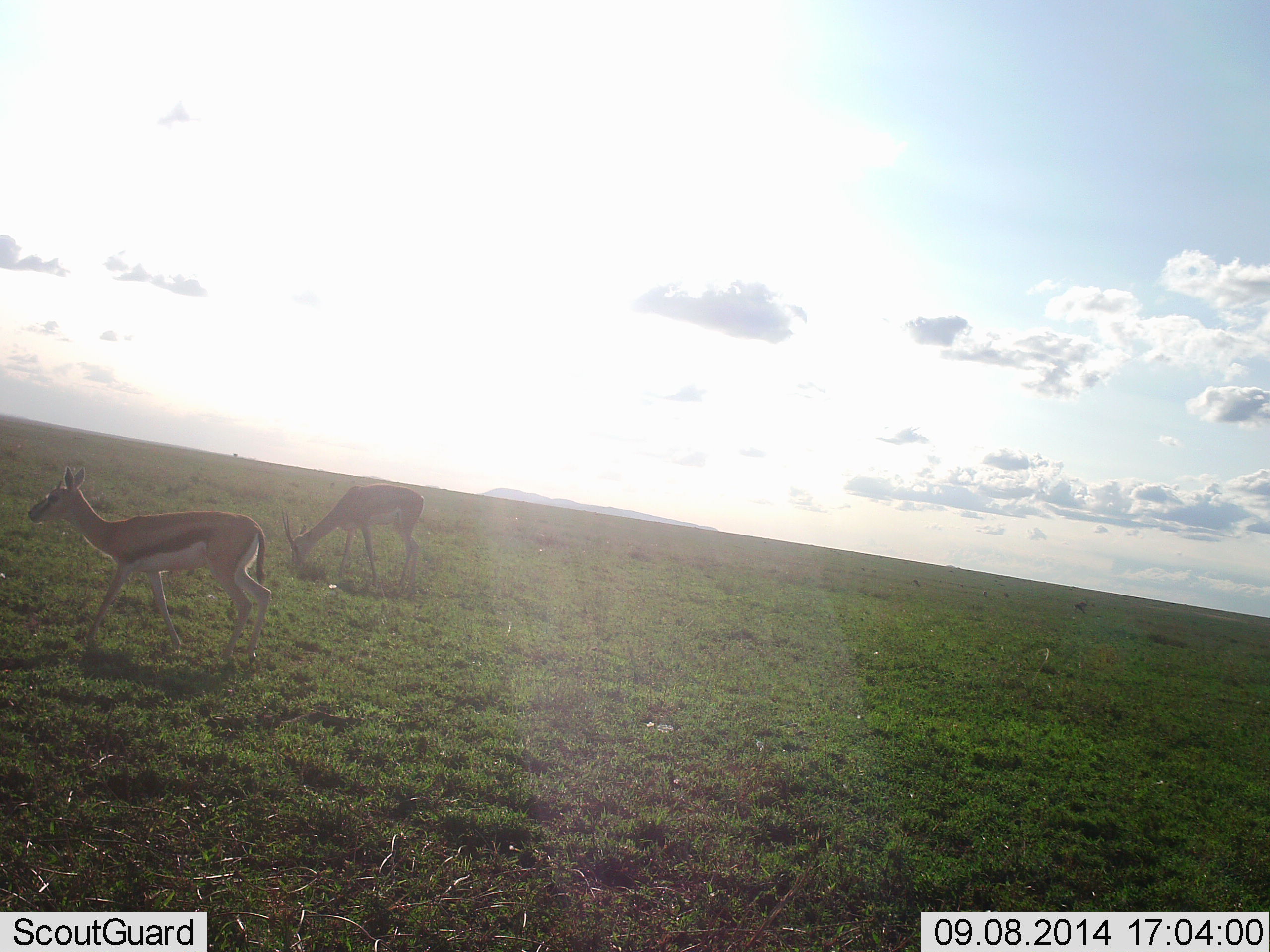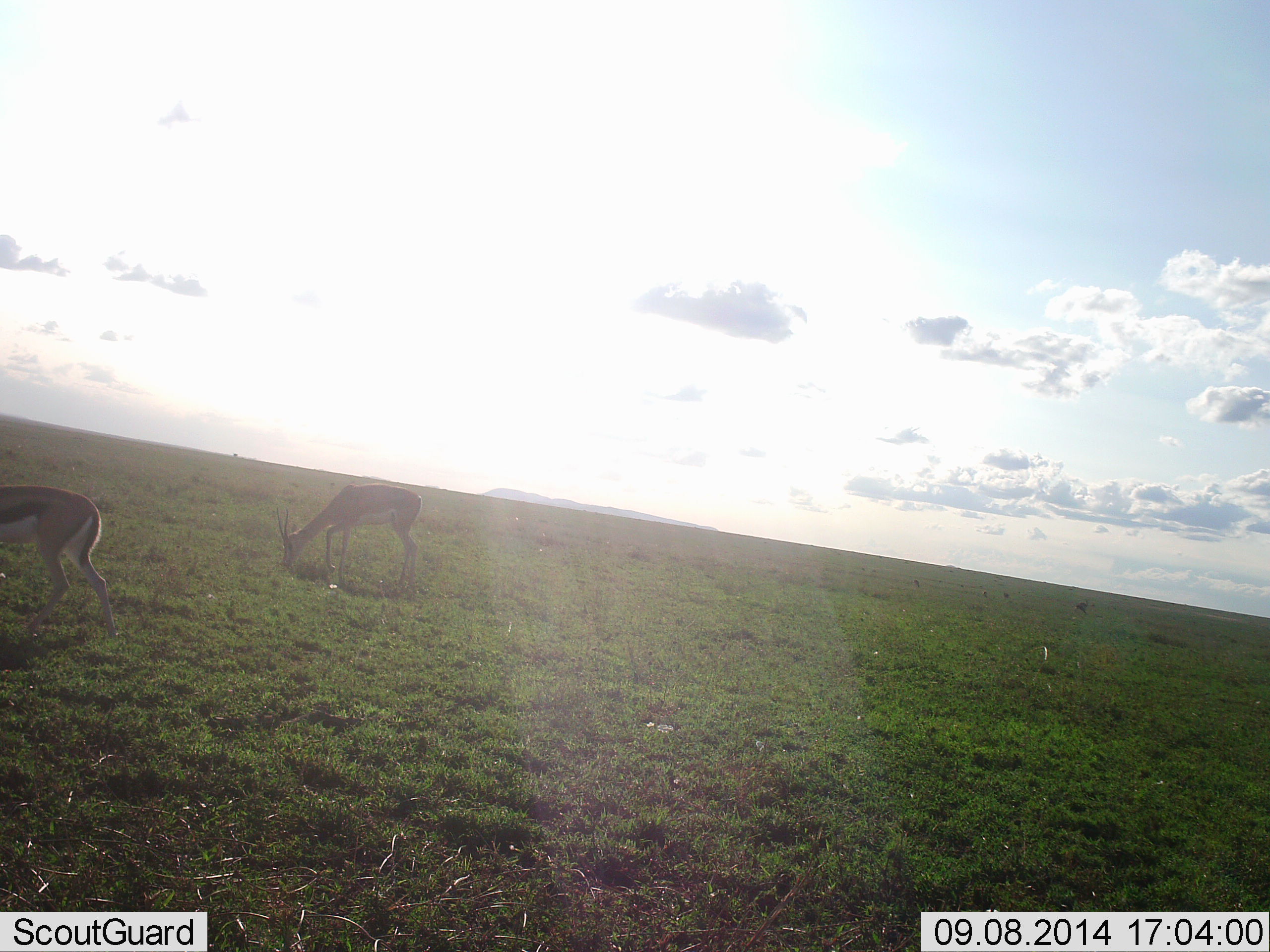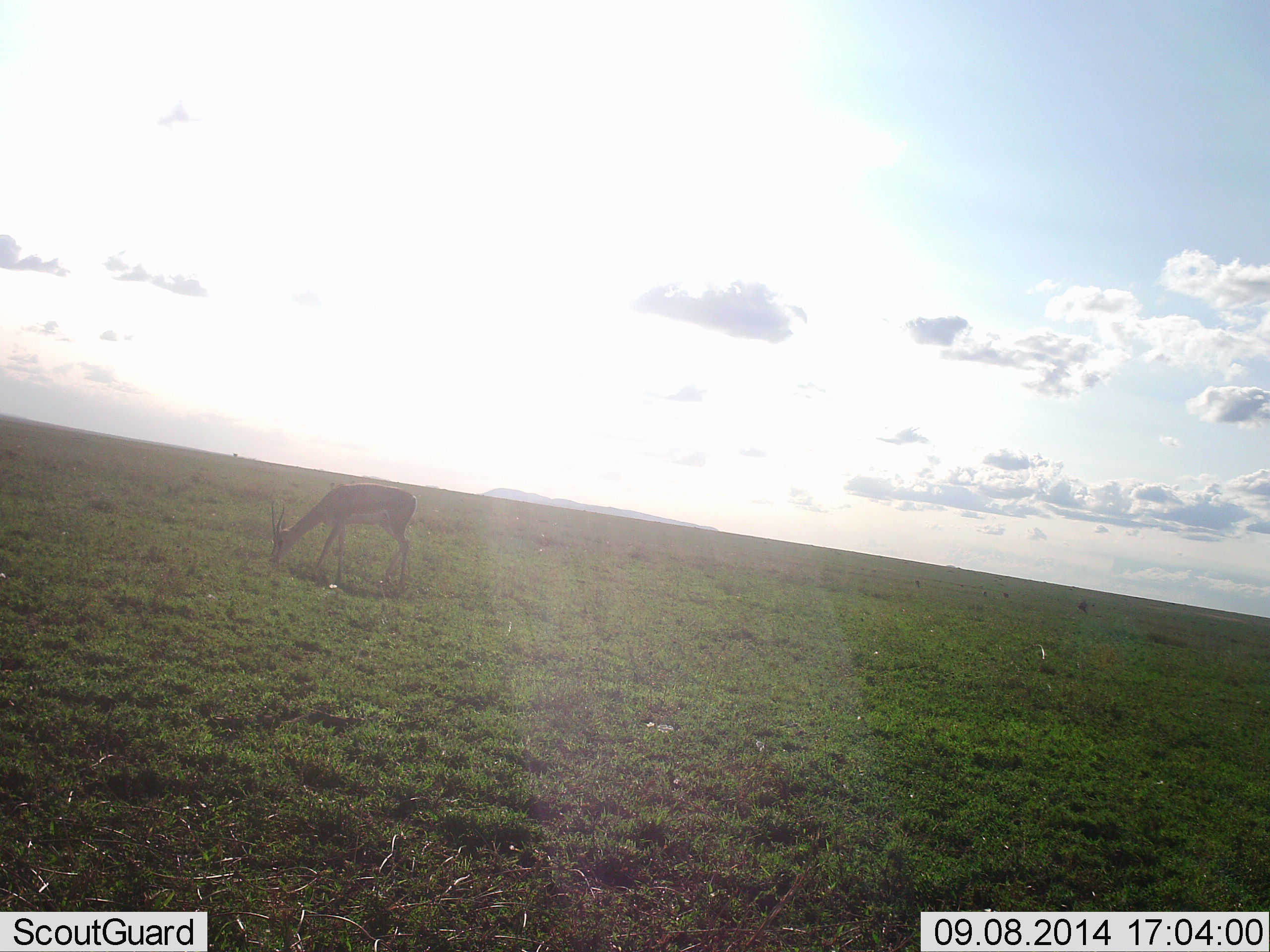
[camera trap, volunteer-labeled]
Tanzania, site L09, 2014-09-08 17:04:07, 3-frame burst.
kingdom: Animalia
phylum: Chordata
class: Mammalia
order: Artiodactyla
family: Bovidae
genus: Eudorcas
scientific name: Eudorcas thomsonii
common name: thomson's gazelle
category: gazellethomsons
Gazellethomsons (thomson's gazelle) (Eudorcas thomsonii), count 2. Behavior (volunteer vote fractions): standing 20%, resting 0%, moving 60%, interacting 0%. Young present (vote fraction): 0%. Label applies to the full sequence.